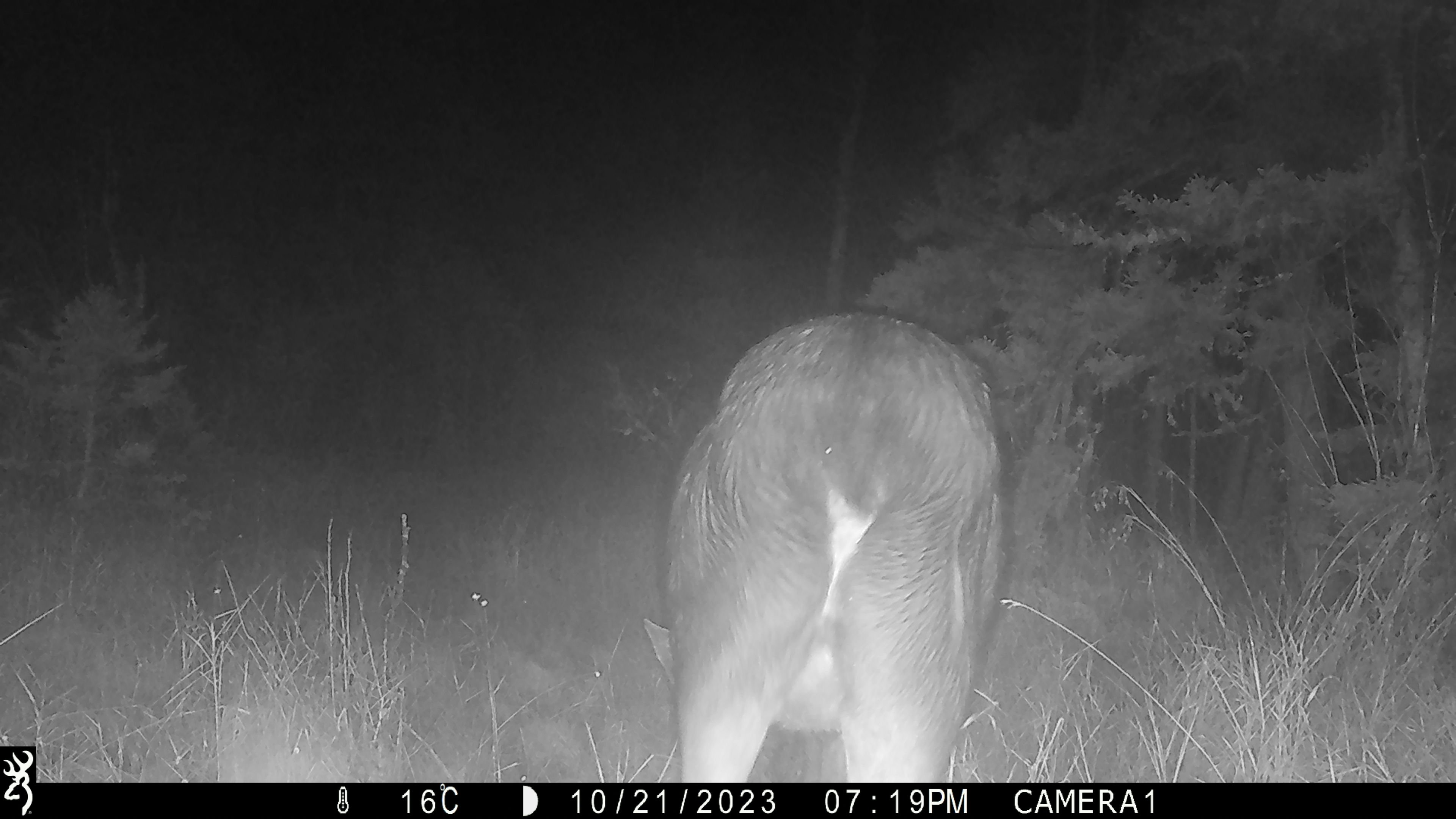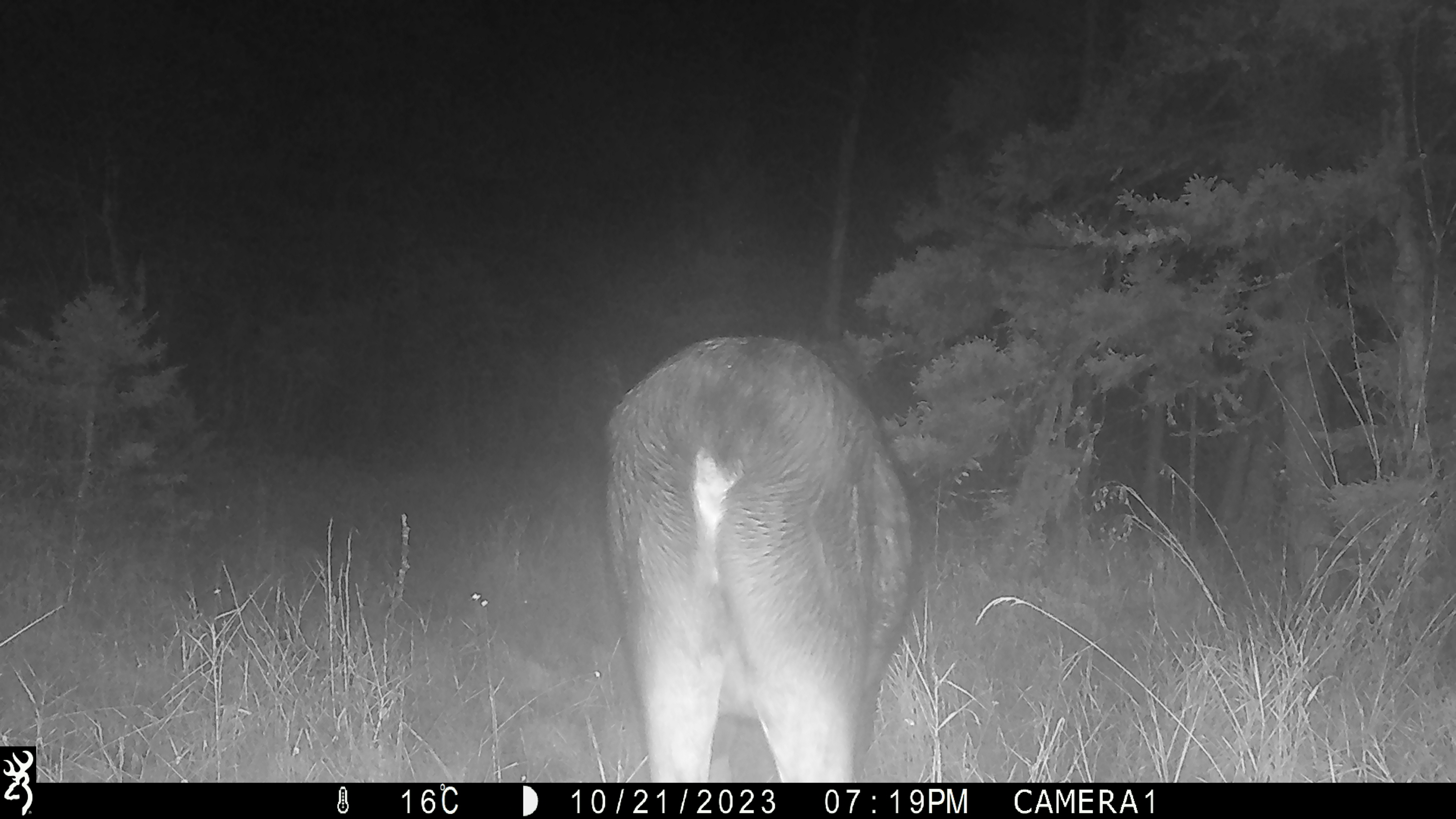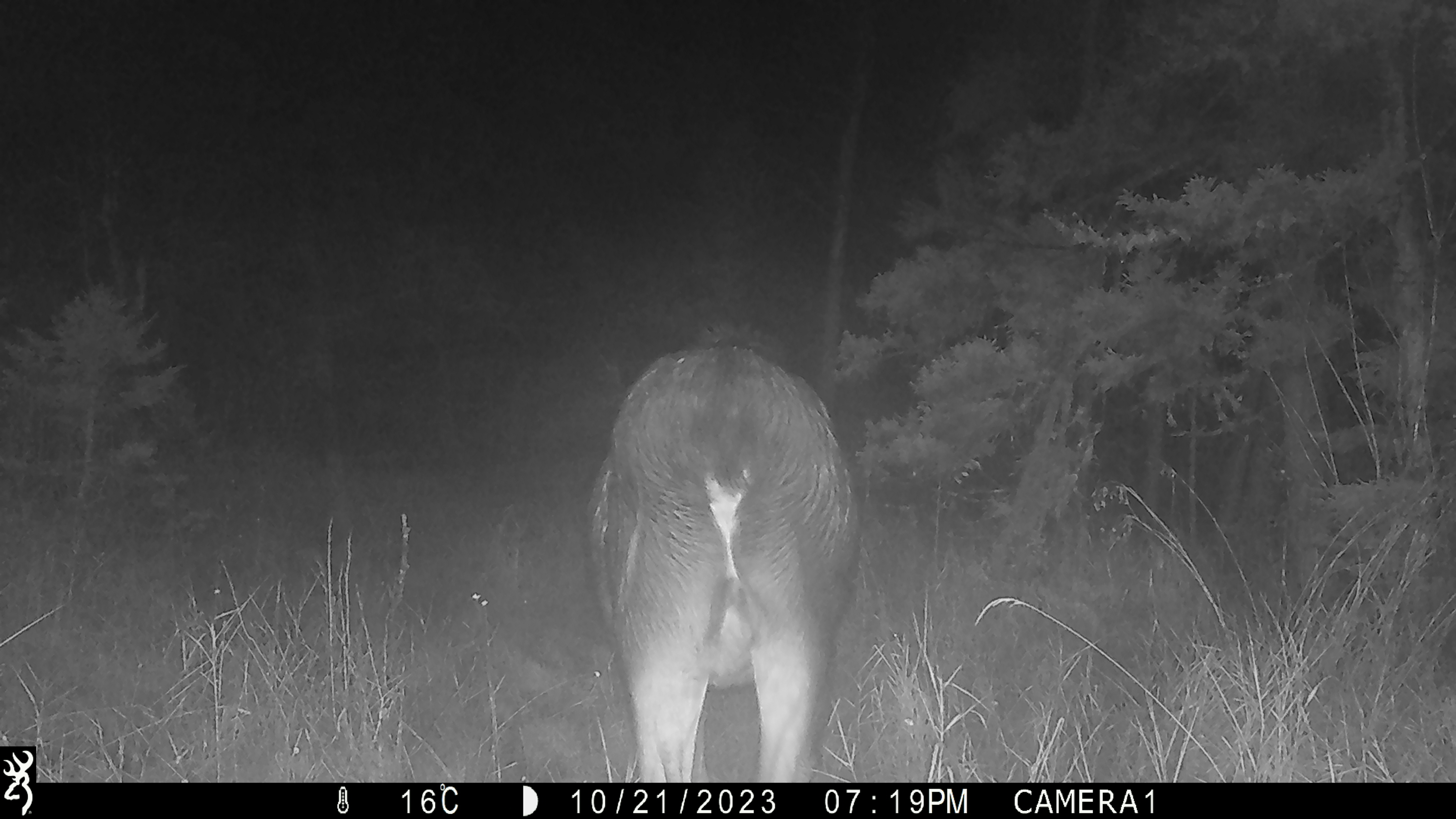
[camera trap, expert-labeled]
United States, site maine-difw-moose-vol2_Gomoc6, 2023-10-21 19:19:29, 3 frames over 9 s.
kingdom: Animalia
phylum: Chordata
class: Mammalia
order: Artiodactyla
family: Cervidae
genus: Alces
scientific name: Alces alces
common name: moose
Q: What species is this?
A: Moose (Alces alces).